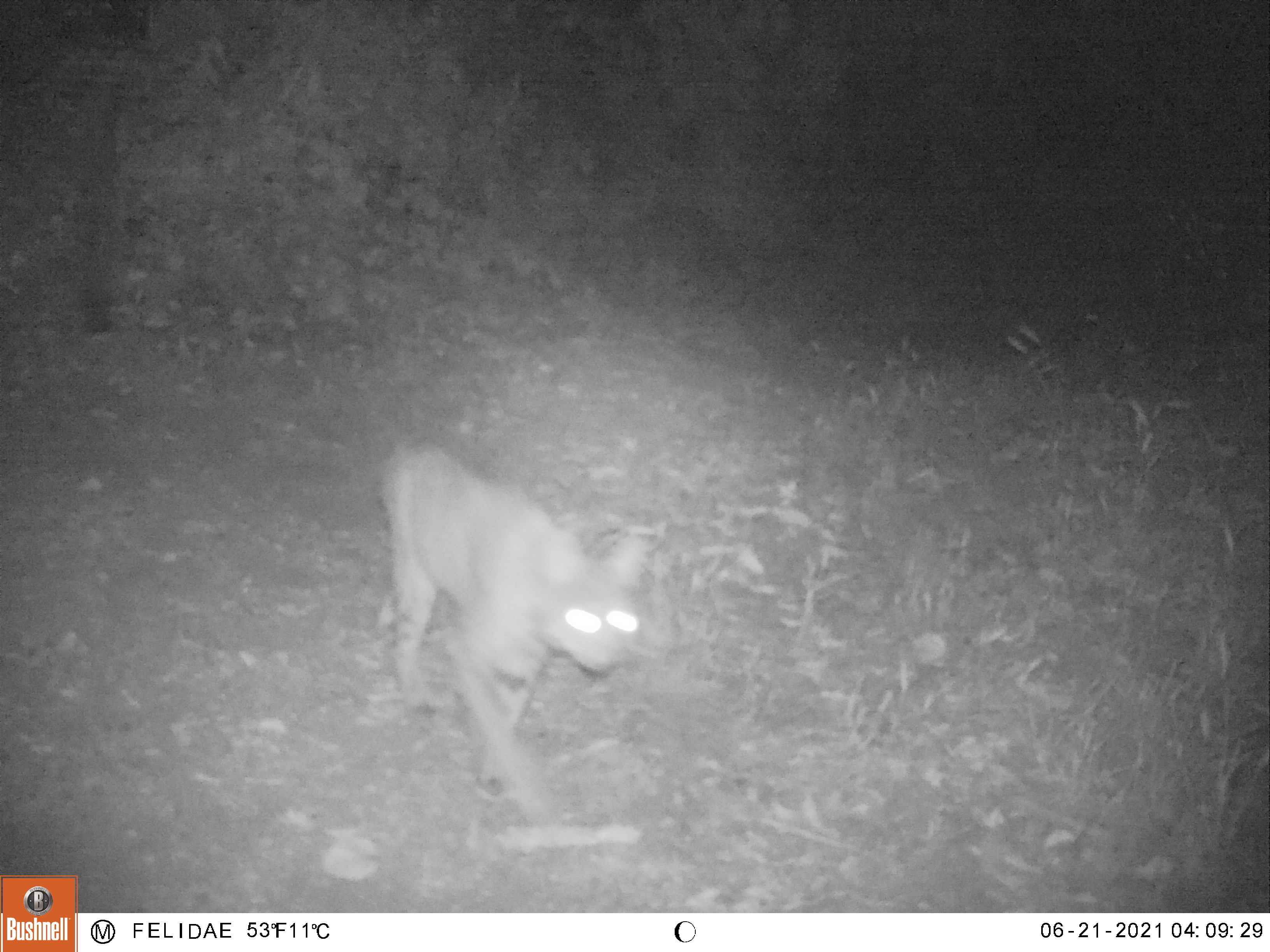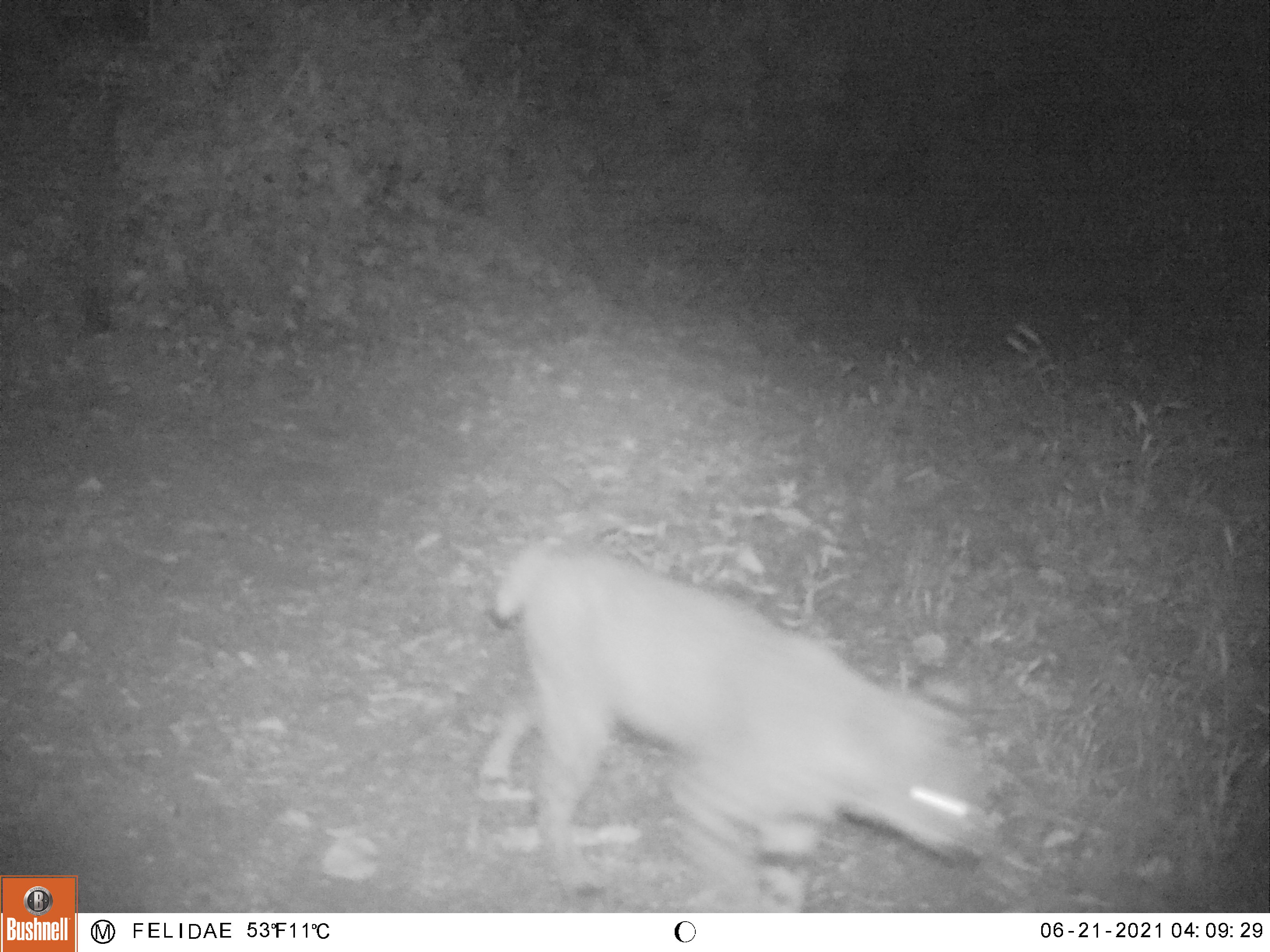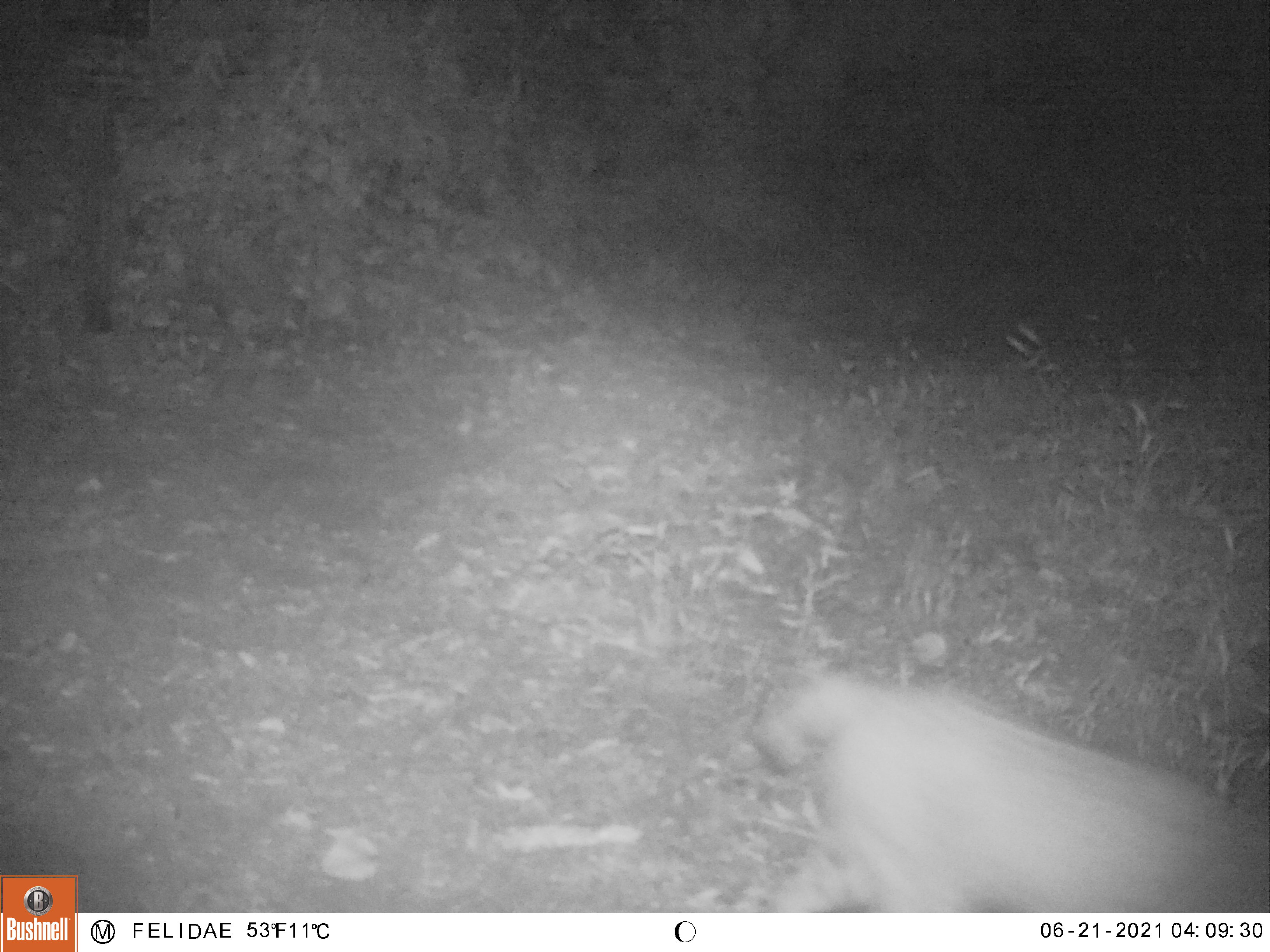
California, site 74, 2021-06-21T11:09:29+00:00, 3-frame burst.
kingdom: Animalia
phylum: Chordata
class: Mammalia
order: Carnivora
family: Felidae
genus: Lynx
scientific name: Lynx rufus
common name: bobcat